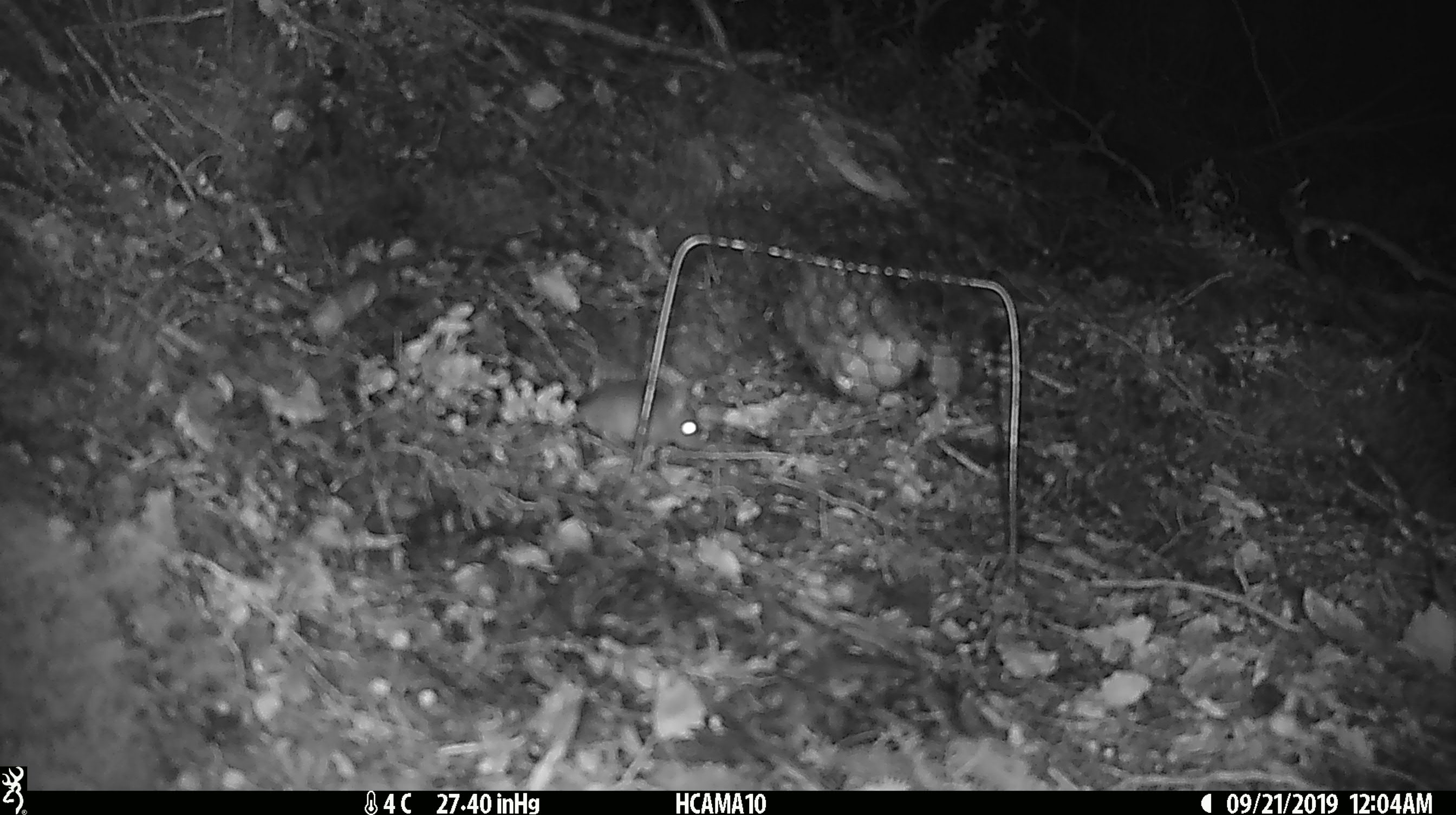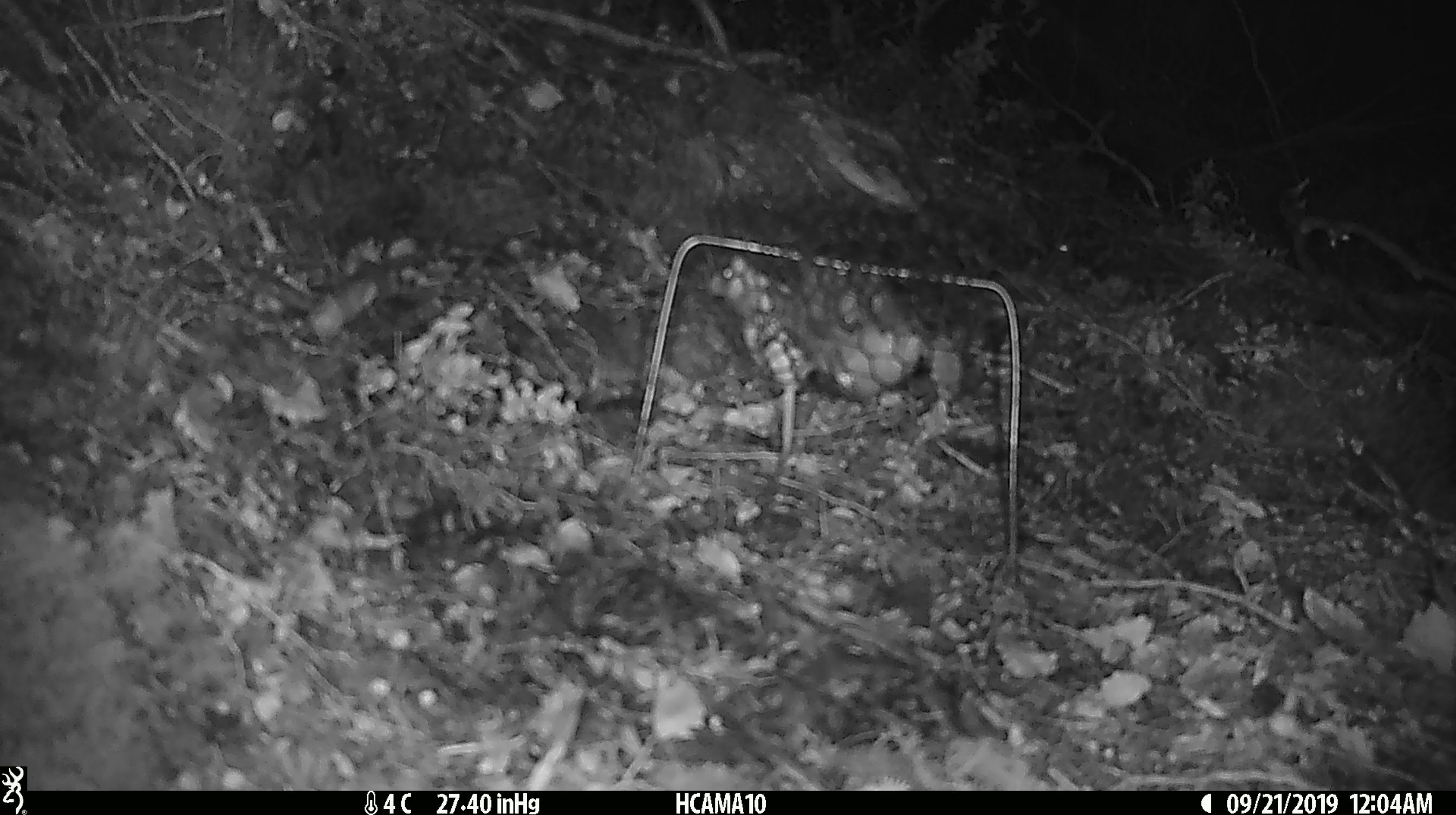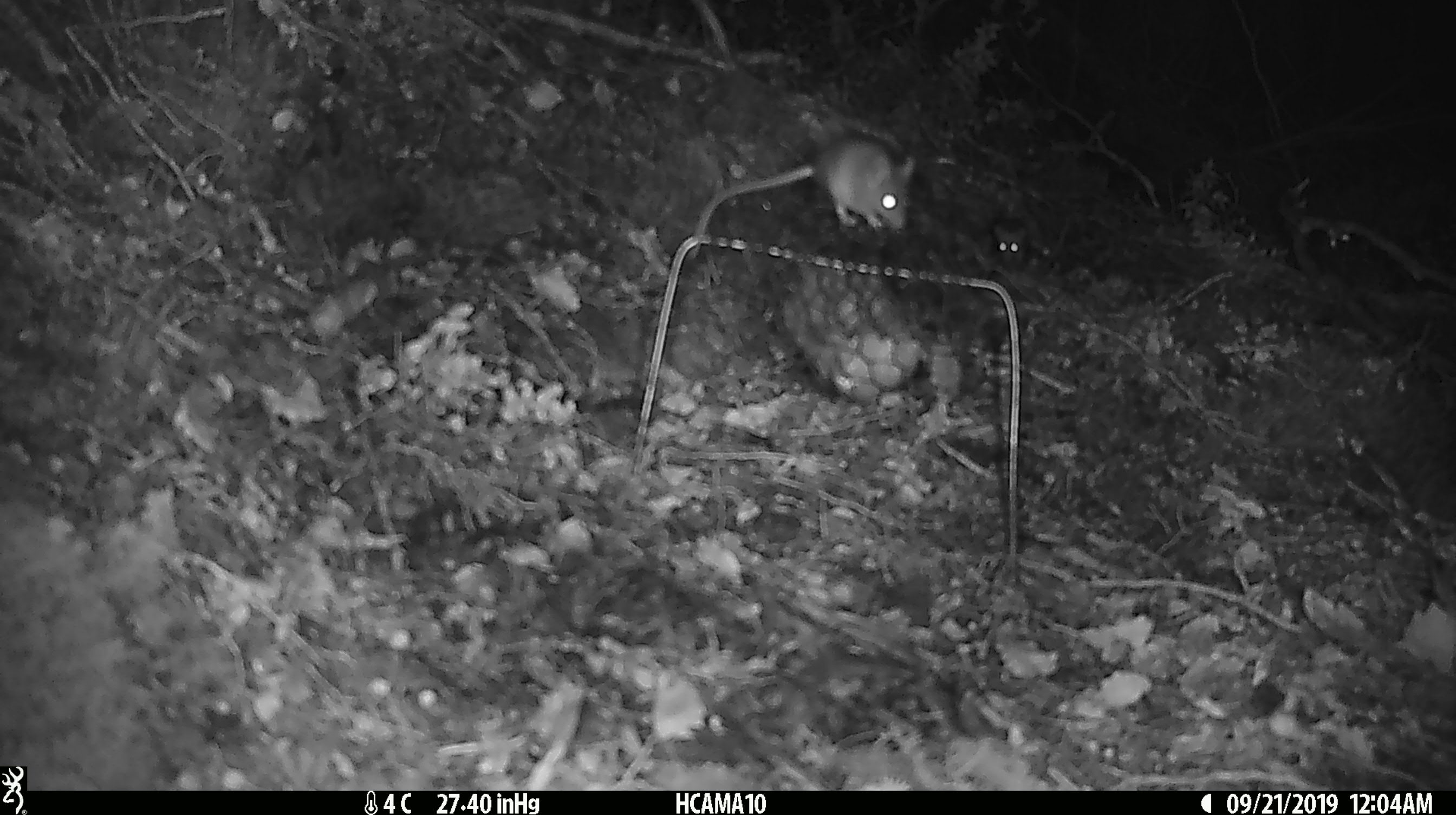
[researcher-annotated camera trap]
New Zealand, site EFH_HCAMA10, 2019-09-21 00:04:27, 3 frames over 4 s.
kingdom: Animalia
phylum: Chordata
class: Mammalia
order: Rodentia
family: Muridae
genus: Mus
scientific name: Mus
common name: mouse